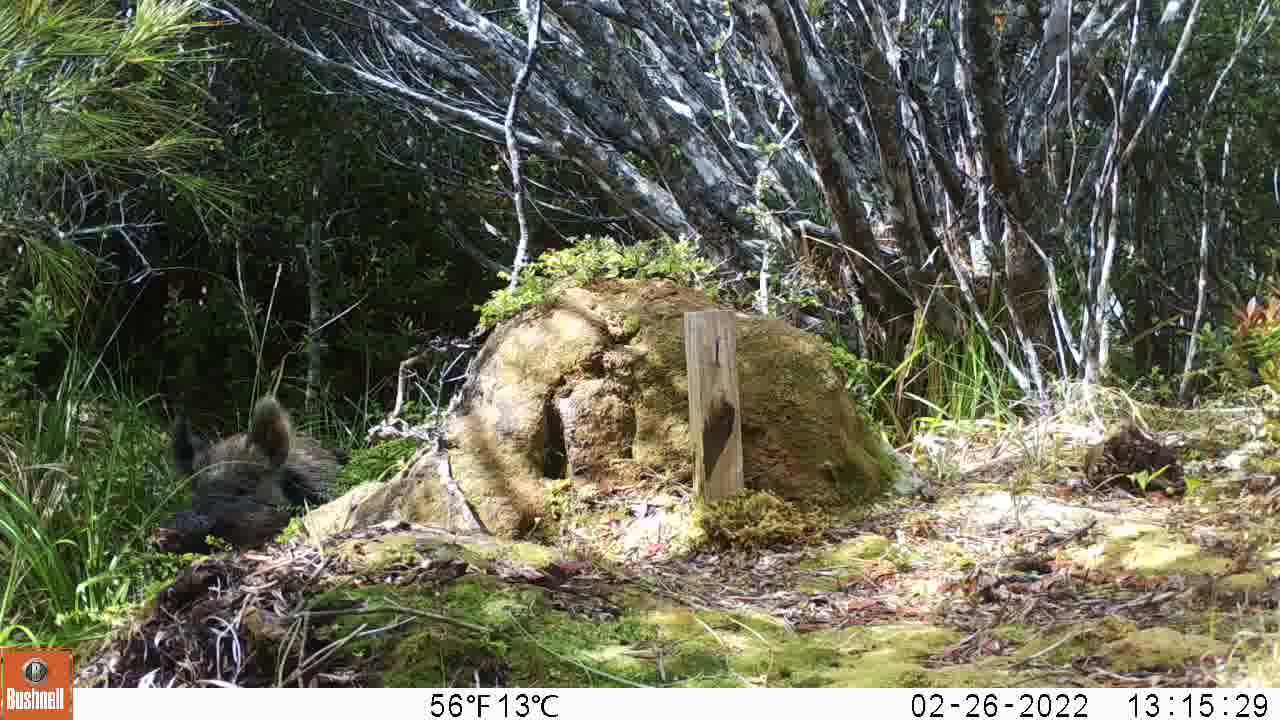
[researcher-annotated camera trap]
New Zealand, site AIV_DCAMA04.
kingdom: Animalia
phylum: Chordata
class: Mammalia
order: Artiodactyla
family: Suidae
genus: Sus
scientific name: Sus scrofa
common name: pig